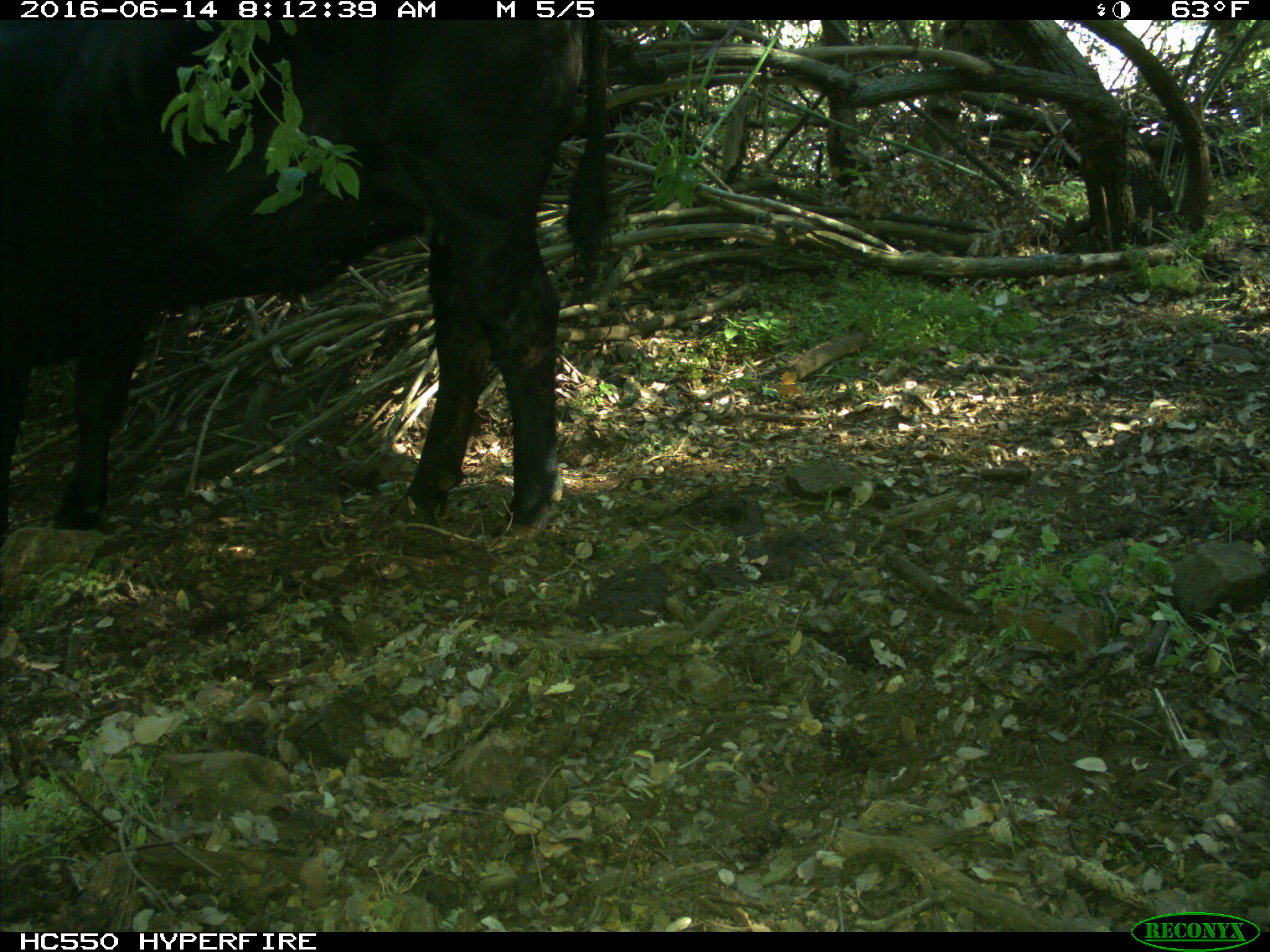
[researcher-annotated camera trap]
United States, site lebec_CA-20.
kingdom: Animalia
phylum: Chordata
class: Mammalia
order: Artiodactyla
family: Bovidae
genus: Bos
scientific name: Bos taurus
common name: domestic cow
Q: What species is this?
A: Bos taurus (domestic cow).